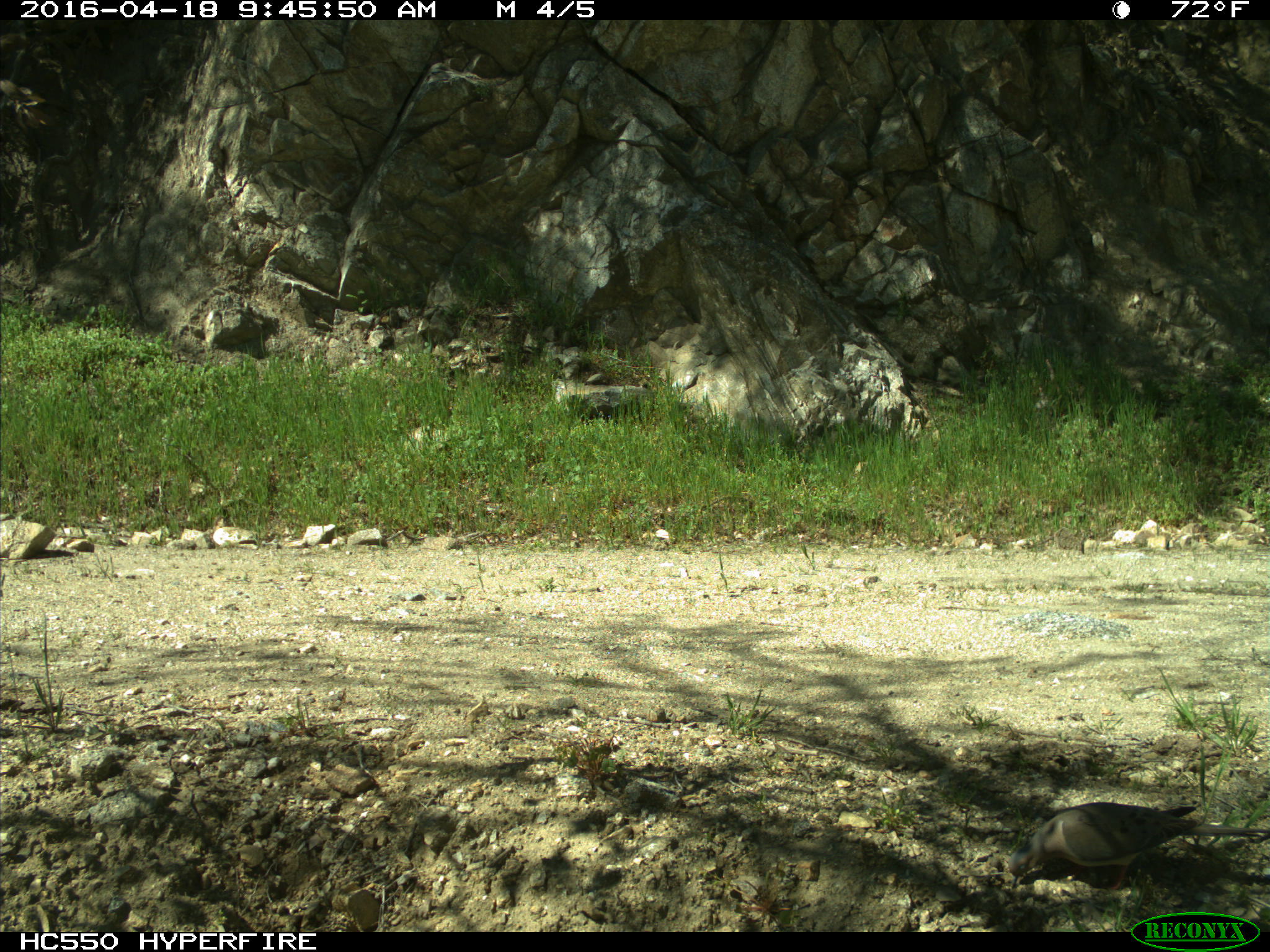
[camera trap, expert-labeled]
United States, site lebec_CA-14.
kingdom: Animalia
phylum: Chordata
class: Aves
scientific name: Aves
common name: birds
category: unidentified bird